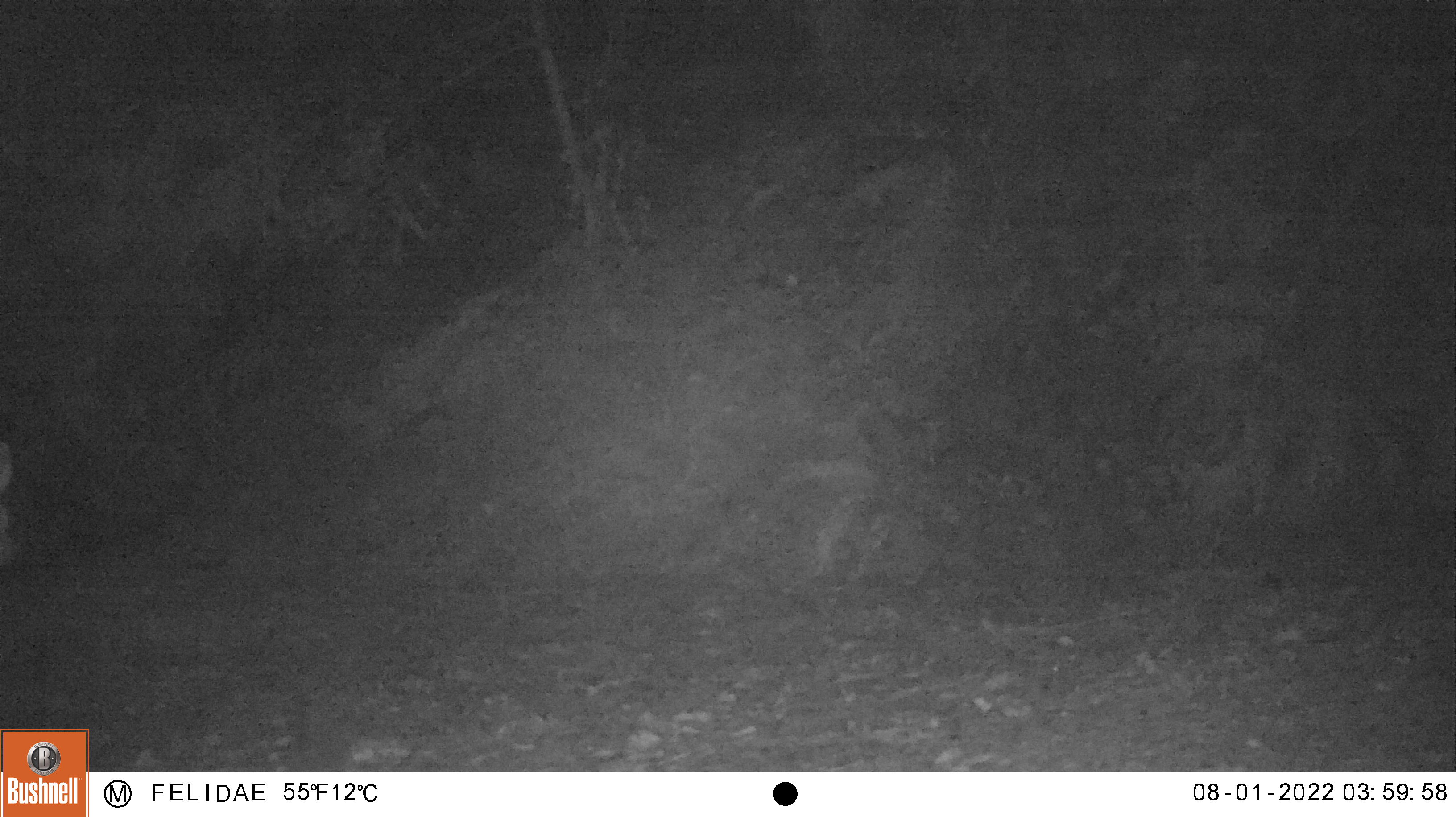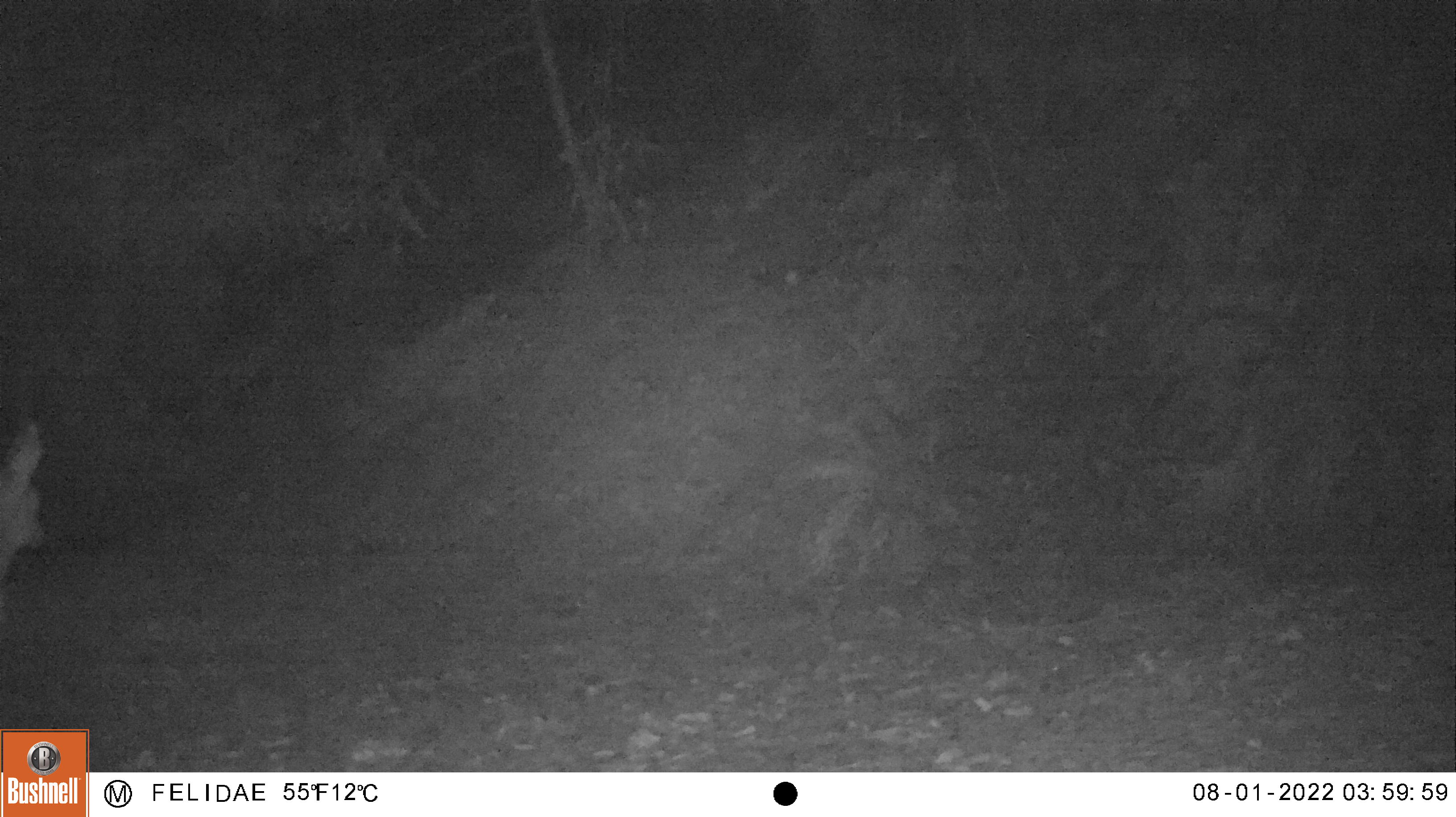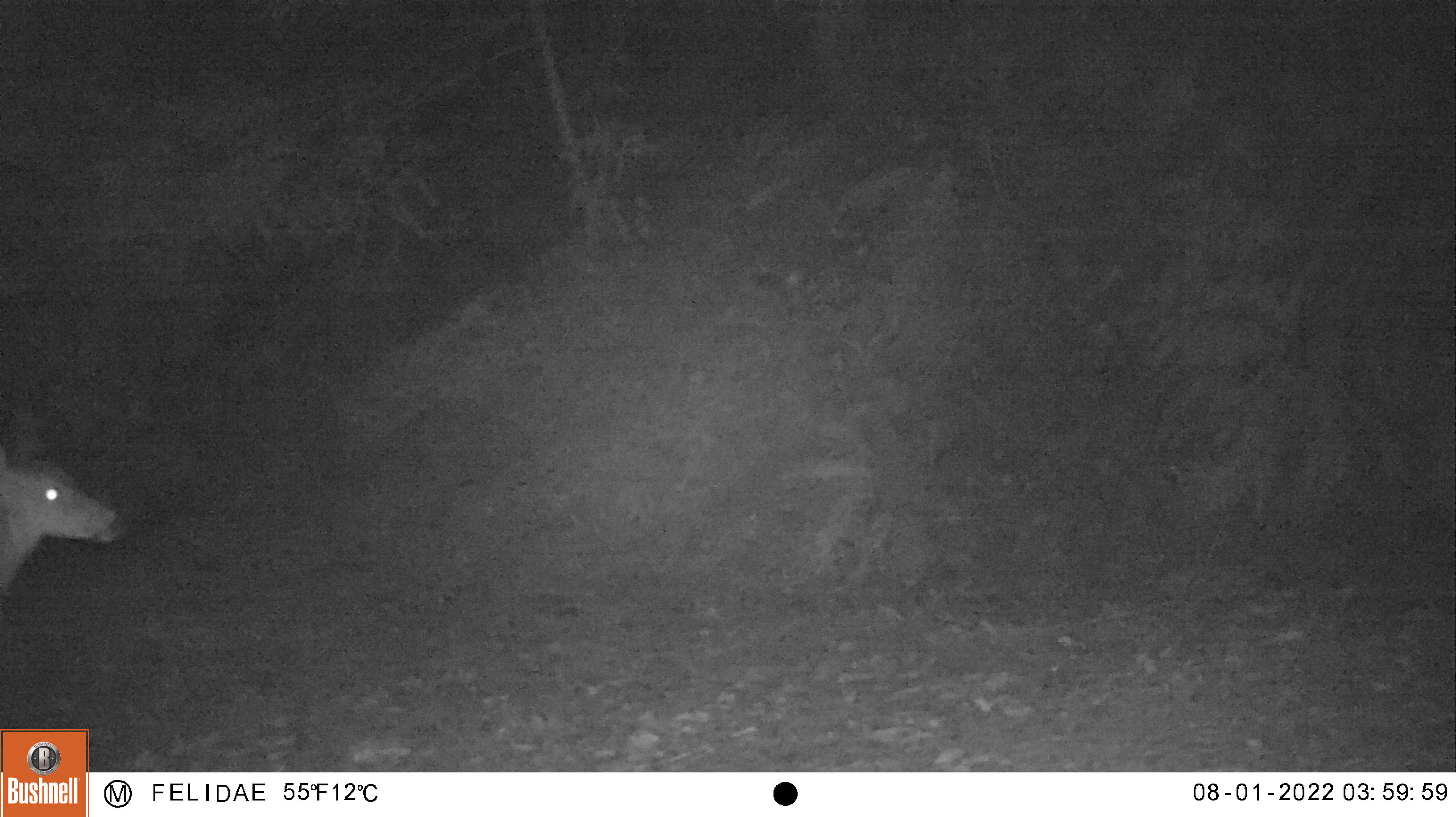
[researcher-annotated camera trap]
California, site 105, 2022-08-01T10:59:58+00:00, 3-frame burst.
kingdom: Animalia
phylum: Chordata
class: Mammalia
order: Artiodactyla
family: Cervidae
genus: Odocoileus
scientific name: Odocoileus hemionus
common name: mule deer